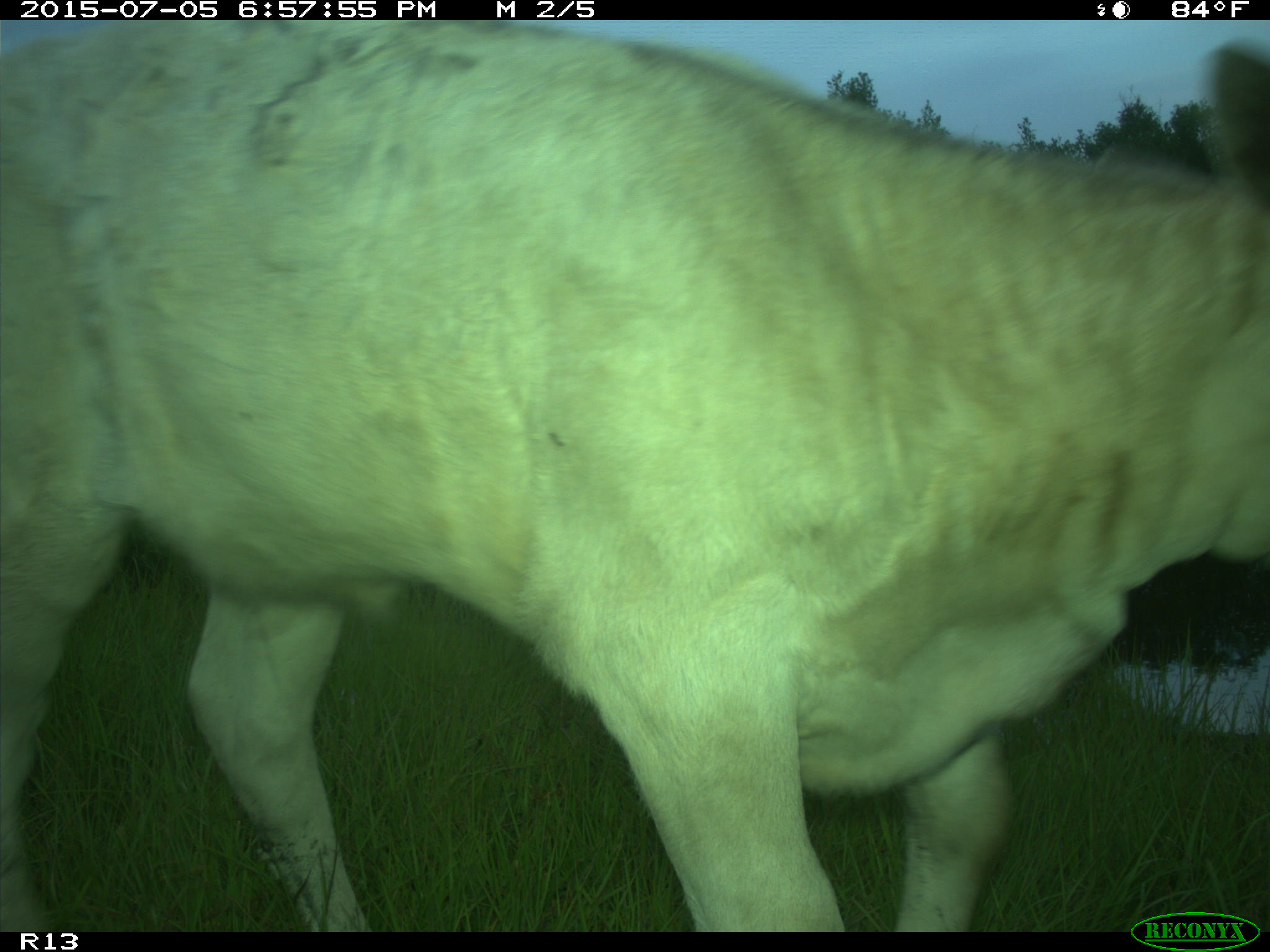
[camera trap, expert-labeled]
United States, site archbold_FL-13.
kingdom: Animalia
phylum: Chordata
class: Mammalia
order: Artiodactyla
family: Bovidae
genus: Bos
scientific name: Bos taurus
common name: domestic cow